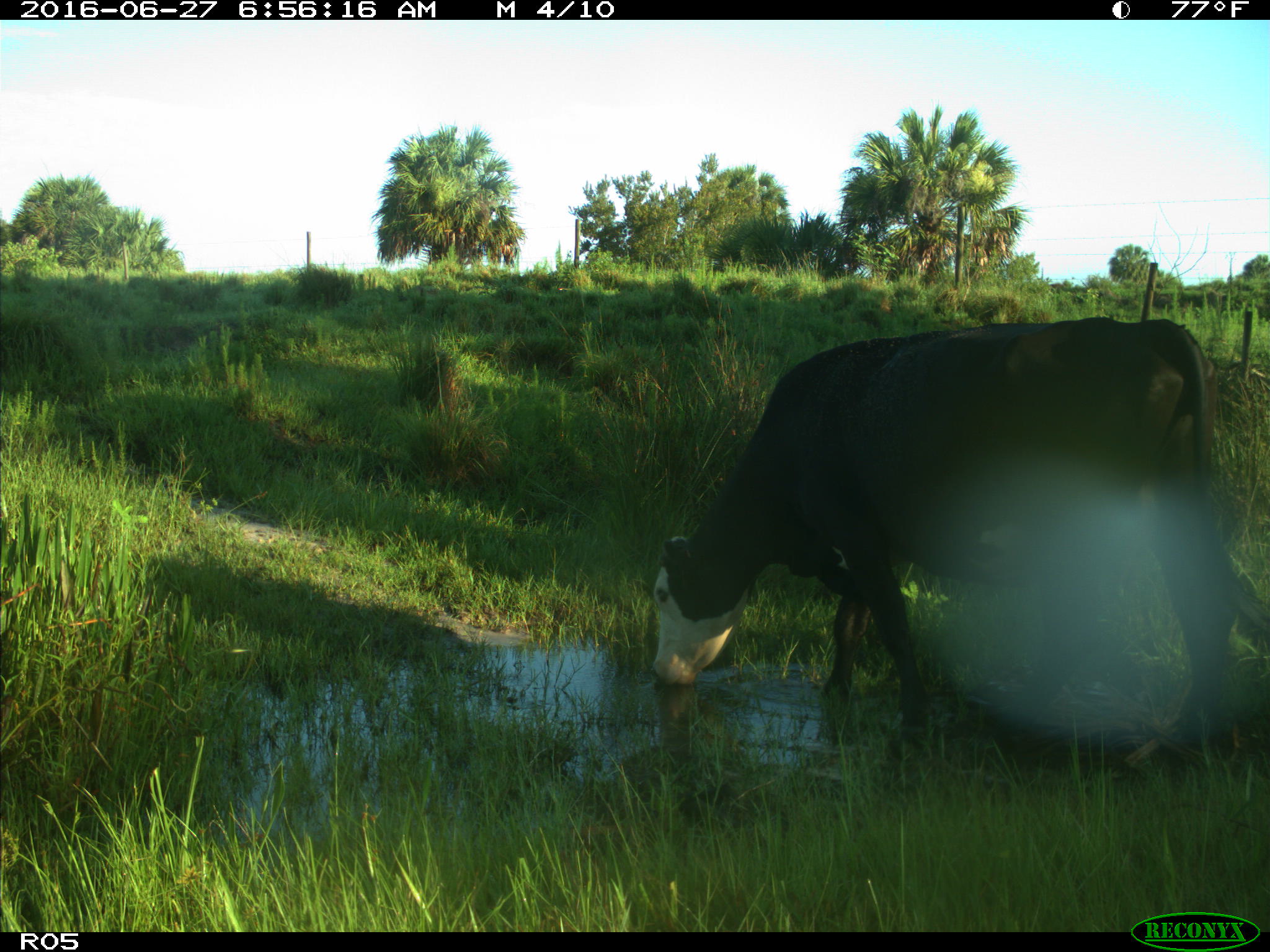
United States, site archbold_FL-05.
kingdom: Animalia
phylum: Chordata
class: Mammalia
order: Artiodactyla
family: Bovidae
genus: Bos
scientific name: Bos taurus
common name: domestic cow